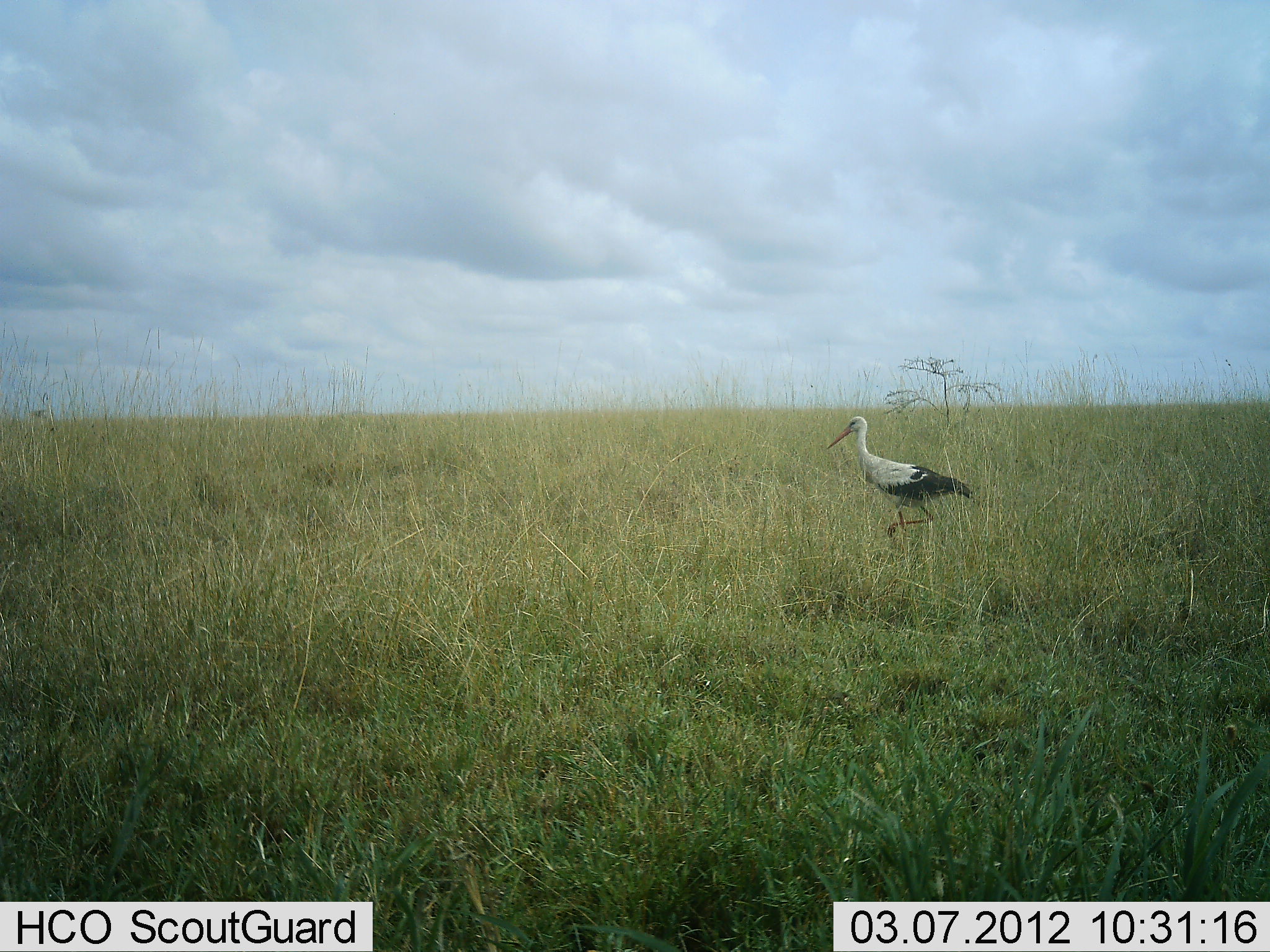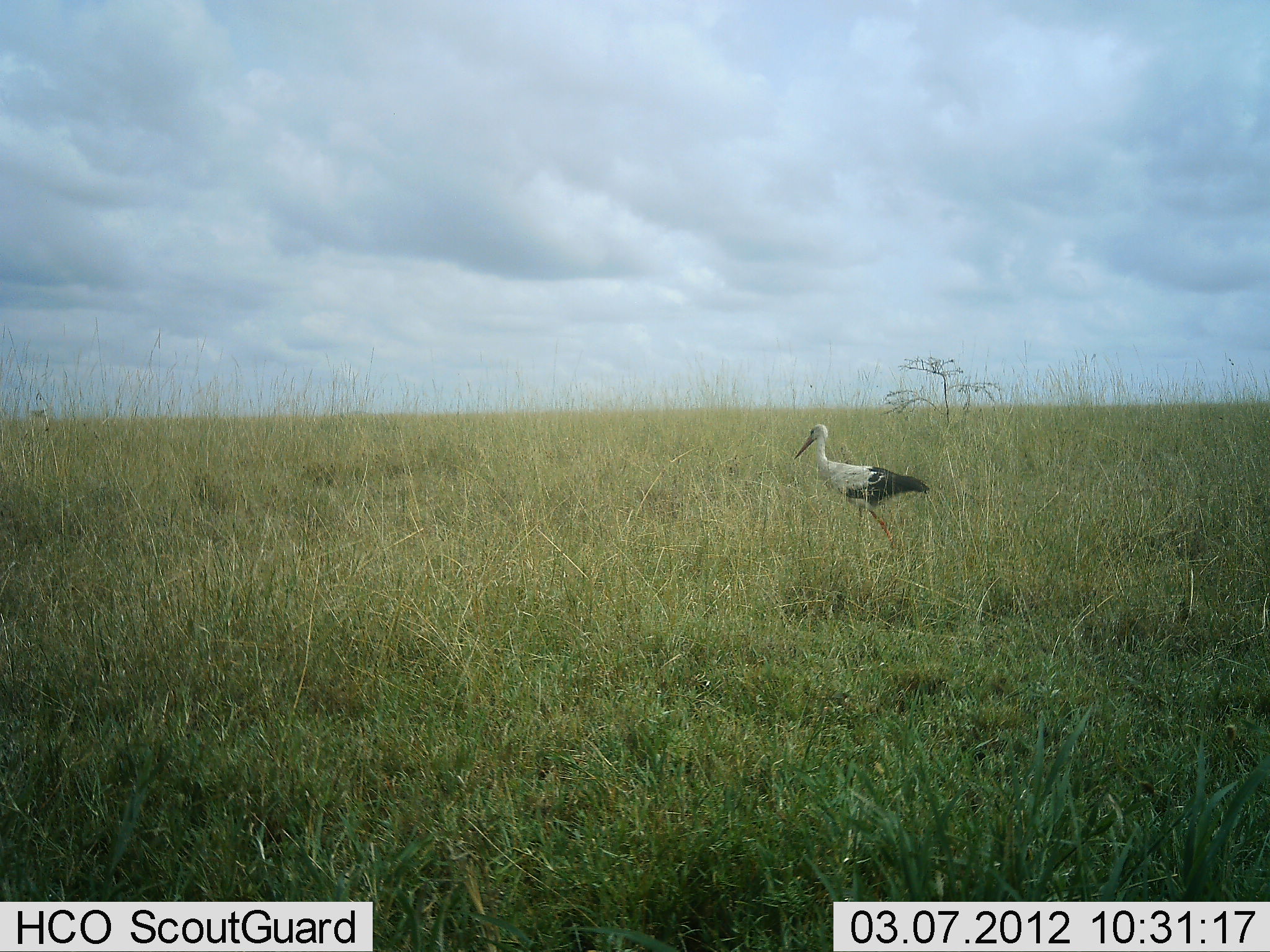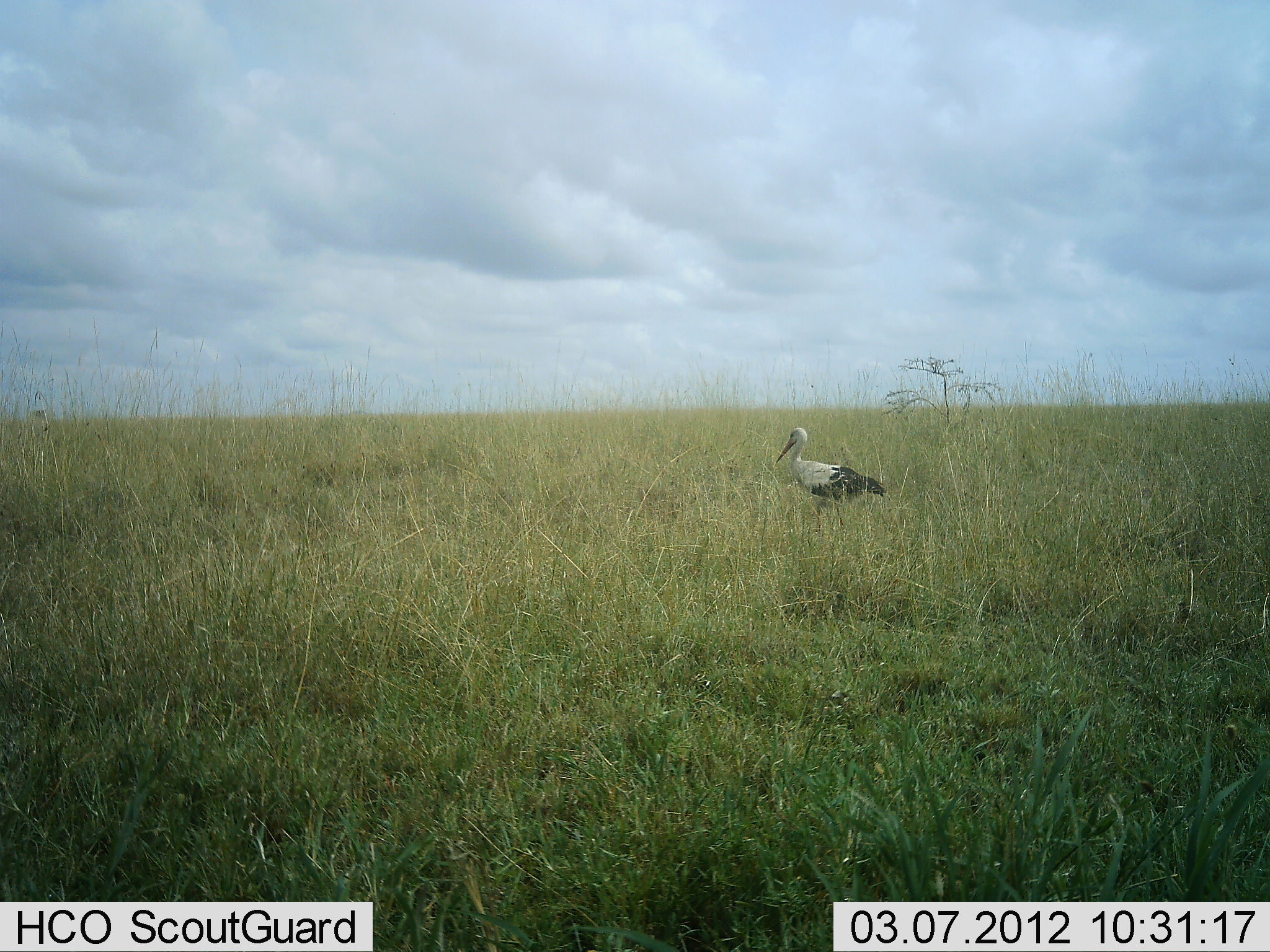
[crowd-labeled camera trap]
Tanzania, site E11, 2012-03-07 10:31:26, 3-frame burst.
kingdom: Animalia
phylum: Chordata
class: Aves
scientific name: Aves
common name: bird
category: otherbird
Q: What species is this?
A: Otherbird (bird) (Aves).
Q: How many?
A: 1.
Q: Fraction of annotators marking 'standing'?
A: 12%.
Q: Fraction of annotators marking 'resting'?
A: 0%.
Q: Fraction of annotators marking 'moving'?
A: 96%.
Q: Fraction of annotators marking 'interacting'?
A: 0%.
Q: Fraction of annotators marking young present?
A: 0%.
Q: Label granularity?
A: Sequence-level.